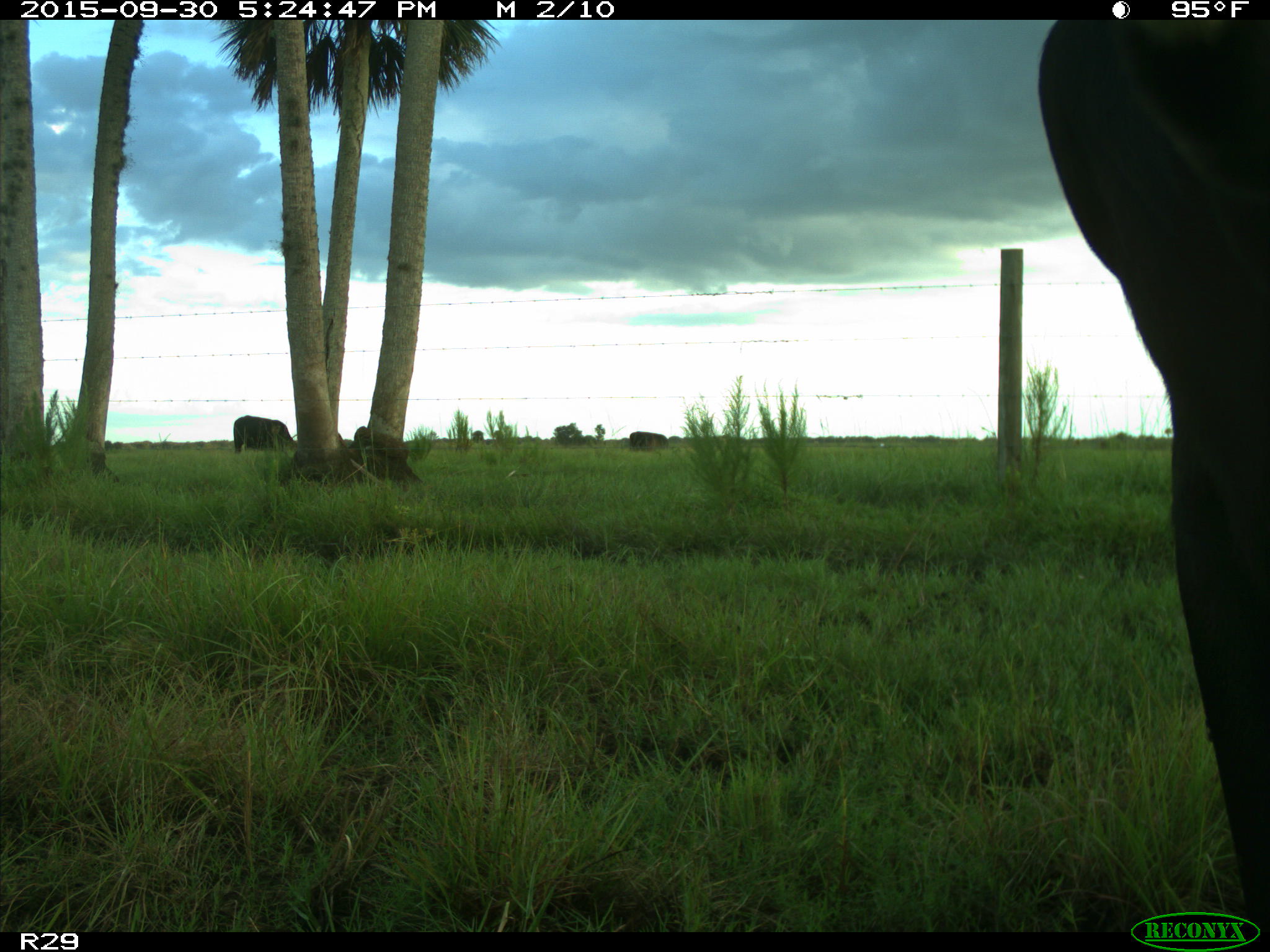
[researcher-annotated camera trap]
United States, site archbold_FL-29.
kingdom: Animalia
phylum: Chordata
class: Mammalia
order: Artiodactyla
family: Bovidae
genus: Bos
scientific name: Bos taurus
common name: domestic cow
Bos taurus (domestic cow).